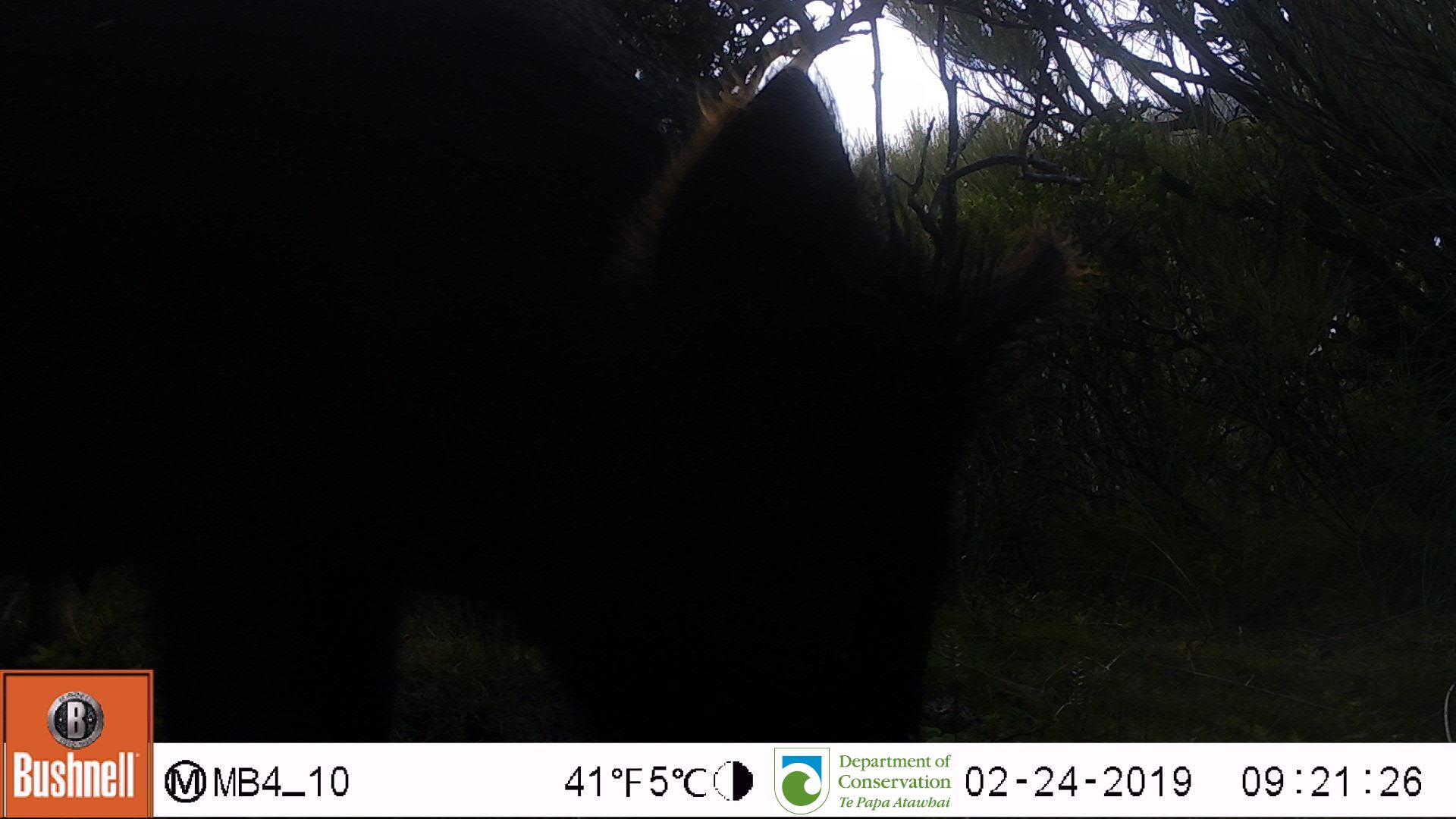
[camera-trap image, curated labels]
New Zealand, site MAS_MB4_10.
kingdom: Animalia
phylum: Chordata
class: Mammalia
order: Artiodactyla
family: Suidae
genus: Sus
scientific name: Sus scrofa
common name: pig